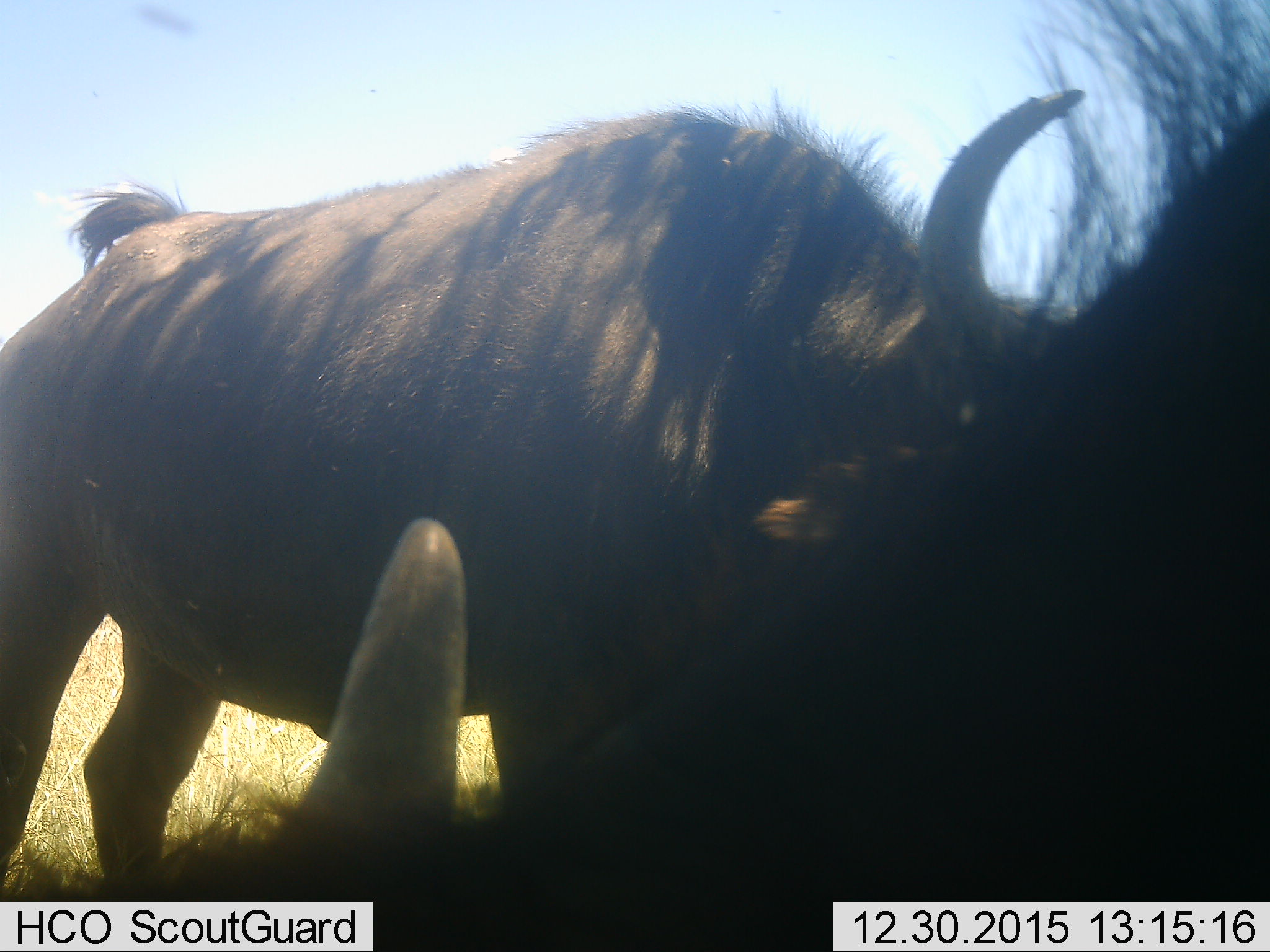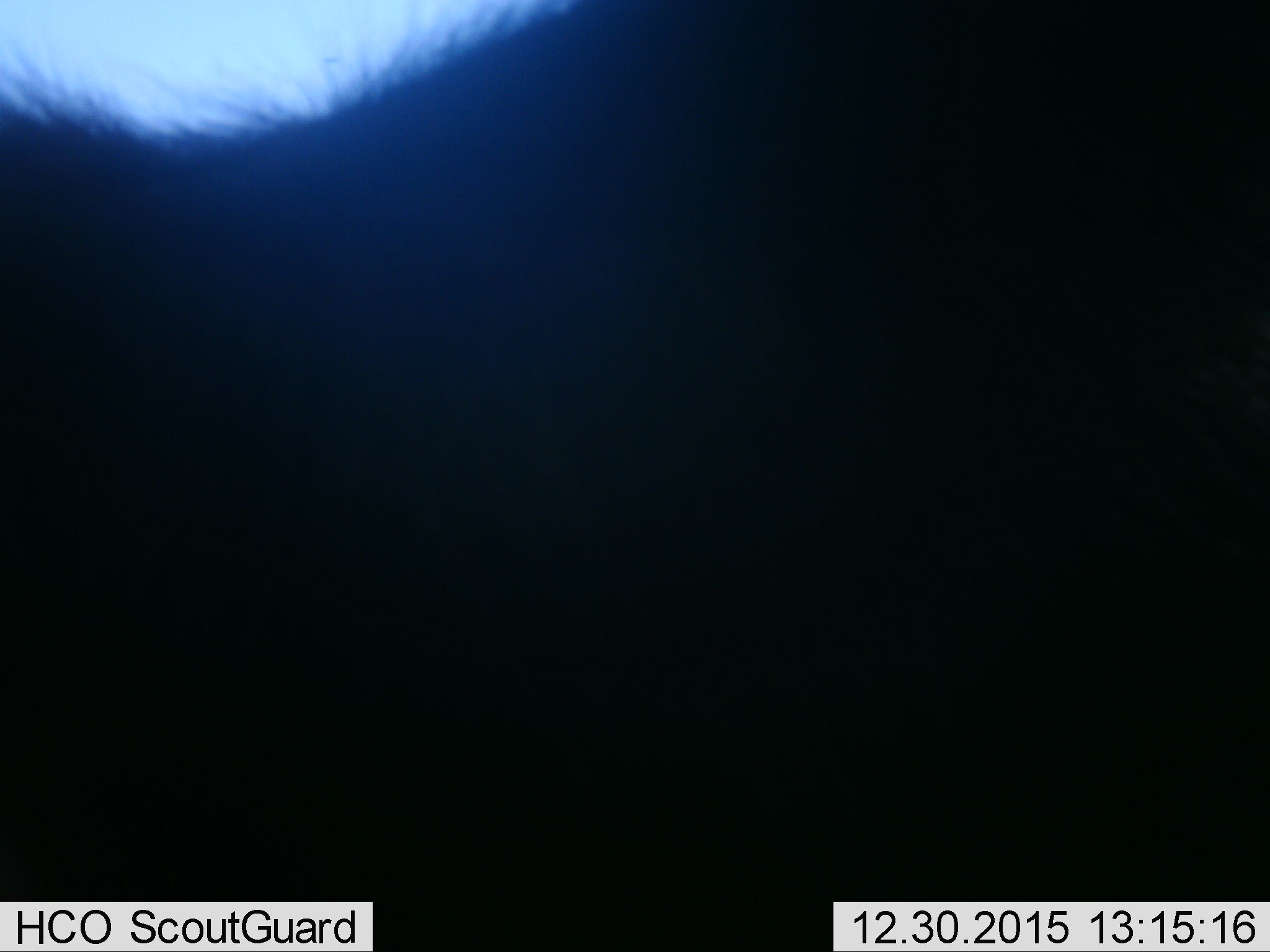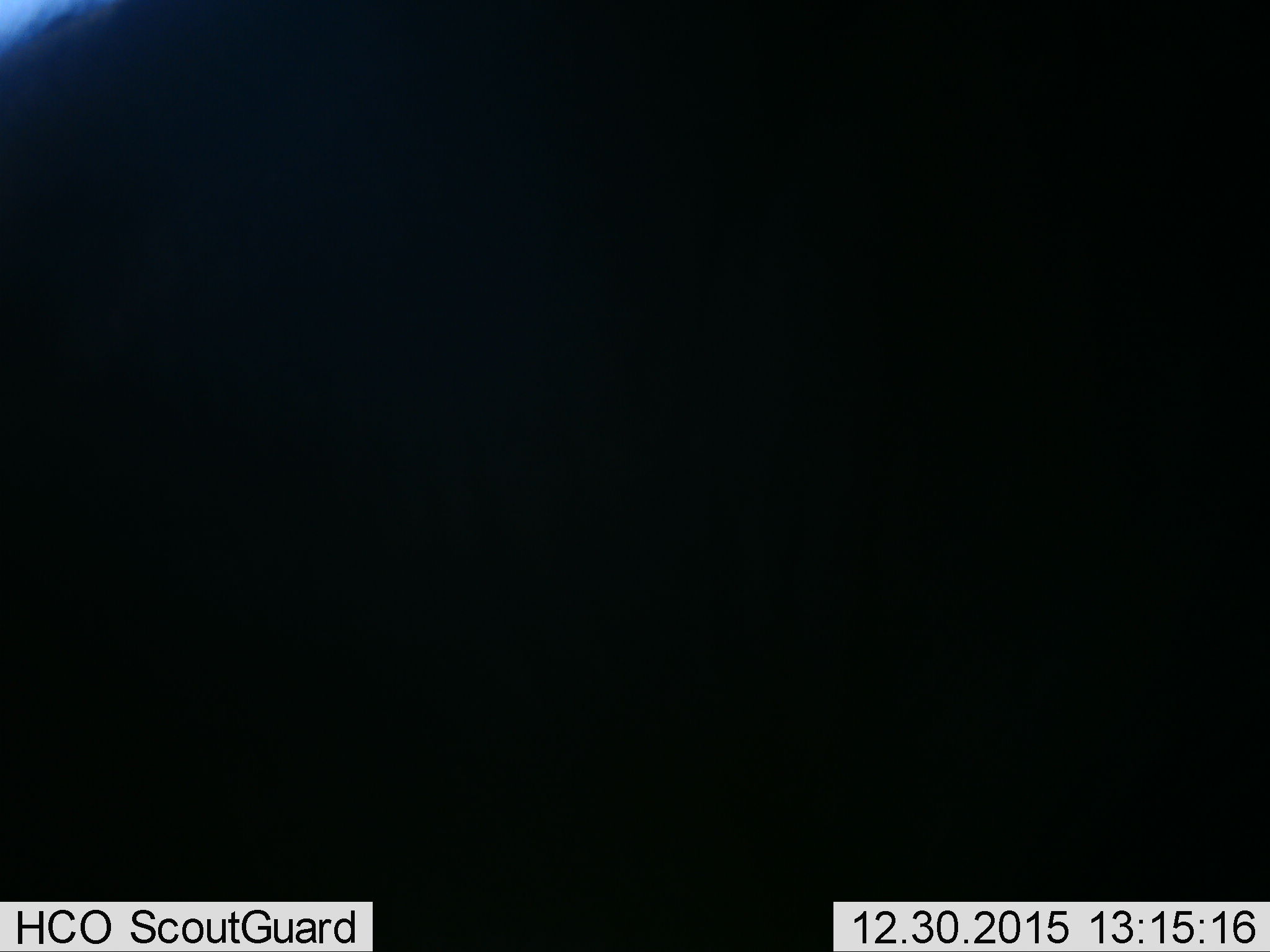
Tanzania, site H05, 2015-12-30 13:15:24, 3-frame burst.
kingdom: Animalia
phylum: Chordata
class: Mammalia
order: Artiodactyla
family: Bovidae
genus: Connochaetes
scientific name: Connochaetes taurinus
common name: blue wildebeest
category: wildebeest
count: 2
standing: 29%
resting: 0%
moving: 43%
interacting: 0%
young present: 0%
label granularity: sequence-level